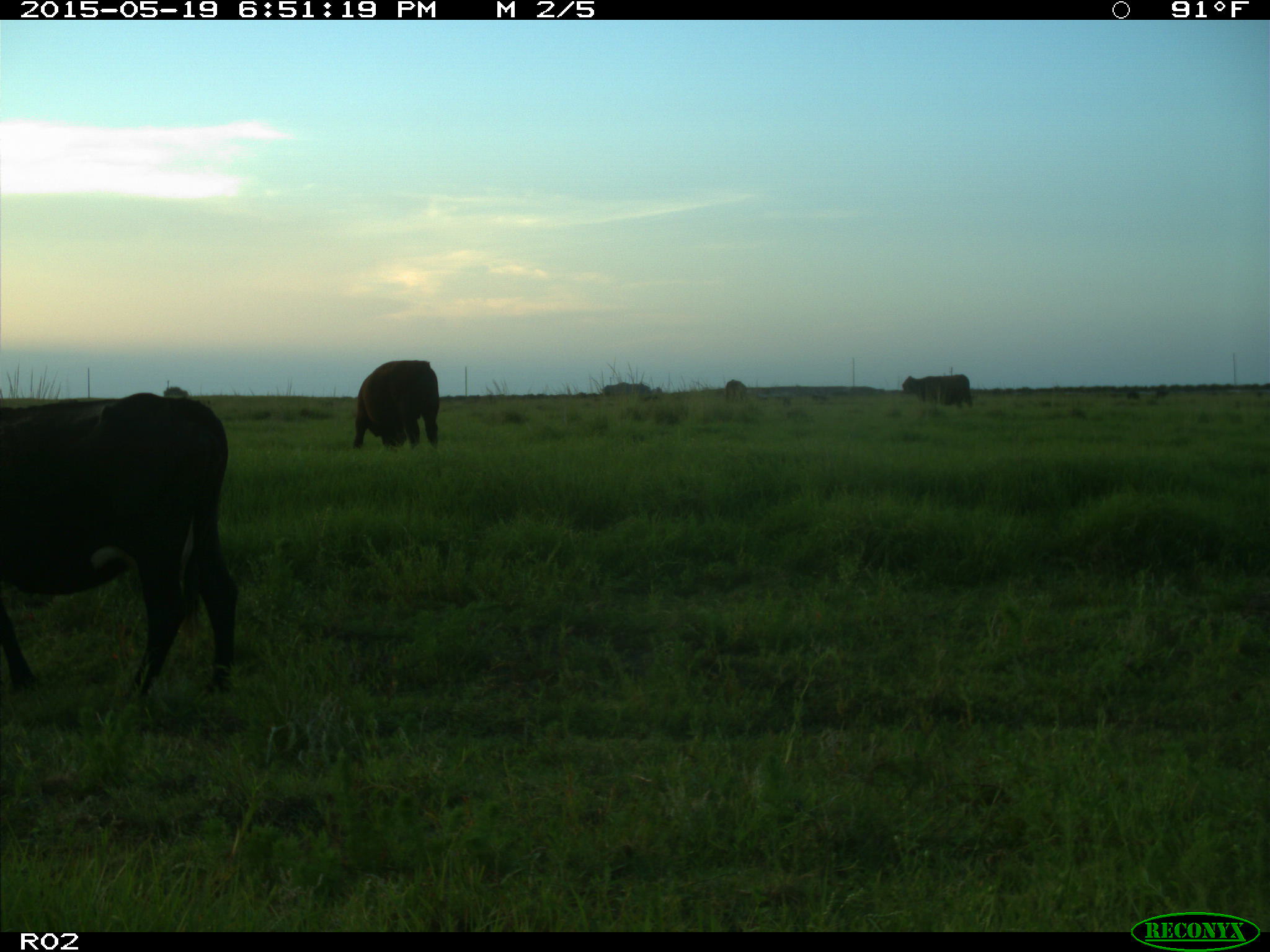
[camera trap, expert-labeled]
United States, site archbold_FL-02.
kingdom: Animalia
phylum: Chordata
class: Mammalia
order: Artiodactyla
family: Bovidae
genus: Bos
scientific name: Bos taurus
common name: domestic cow